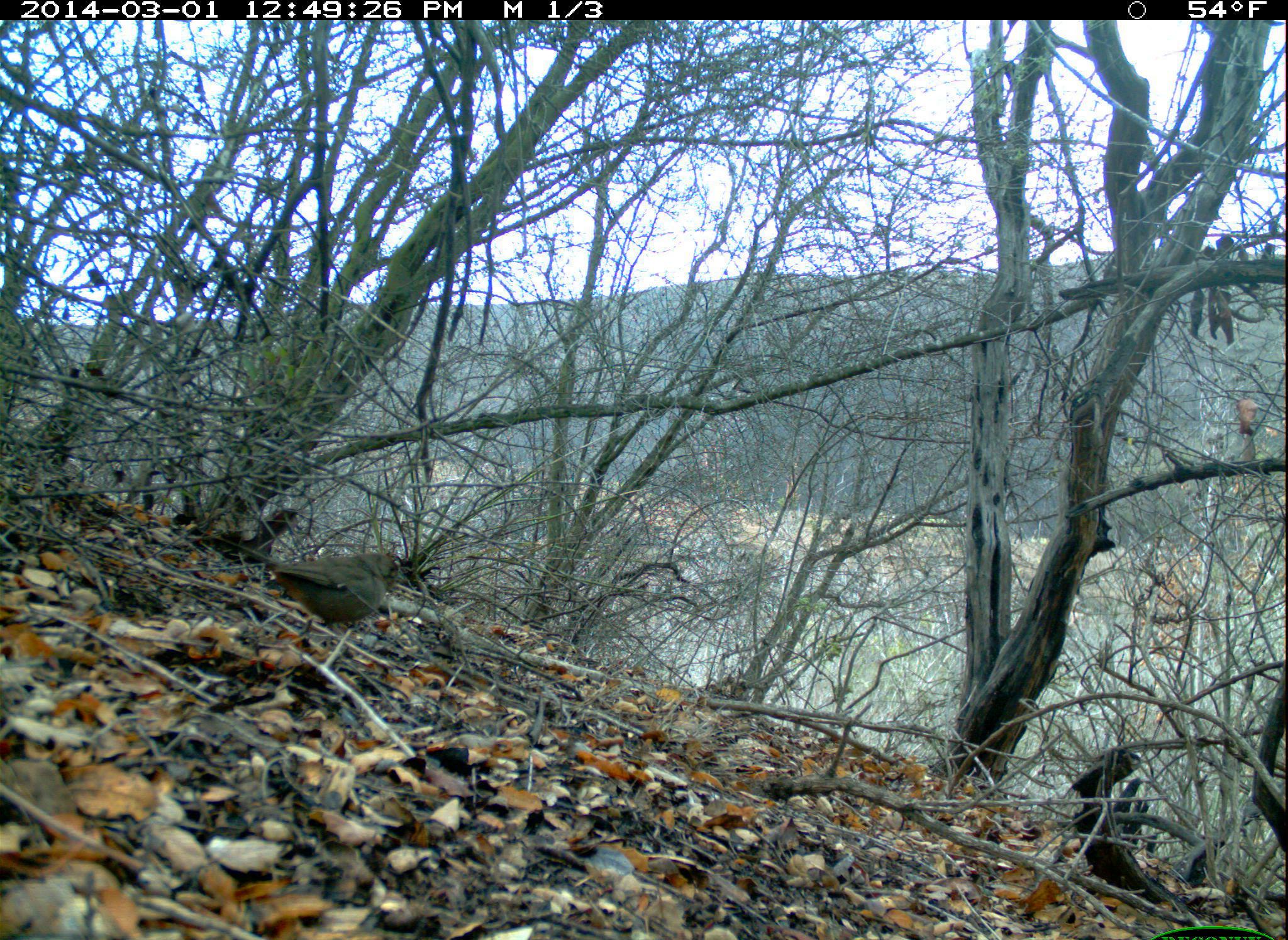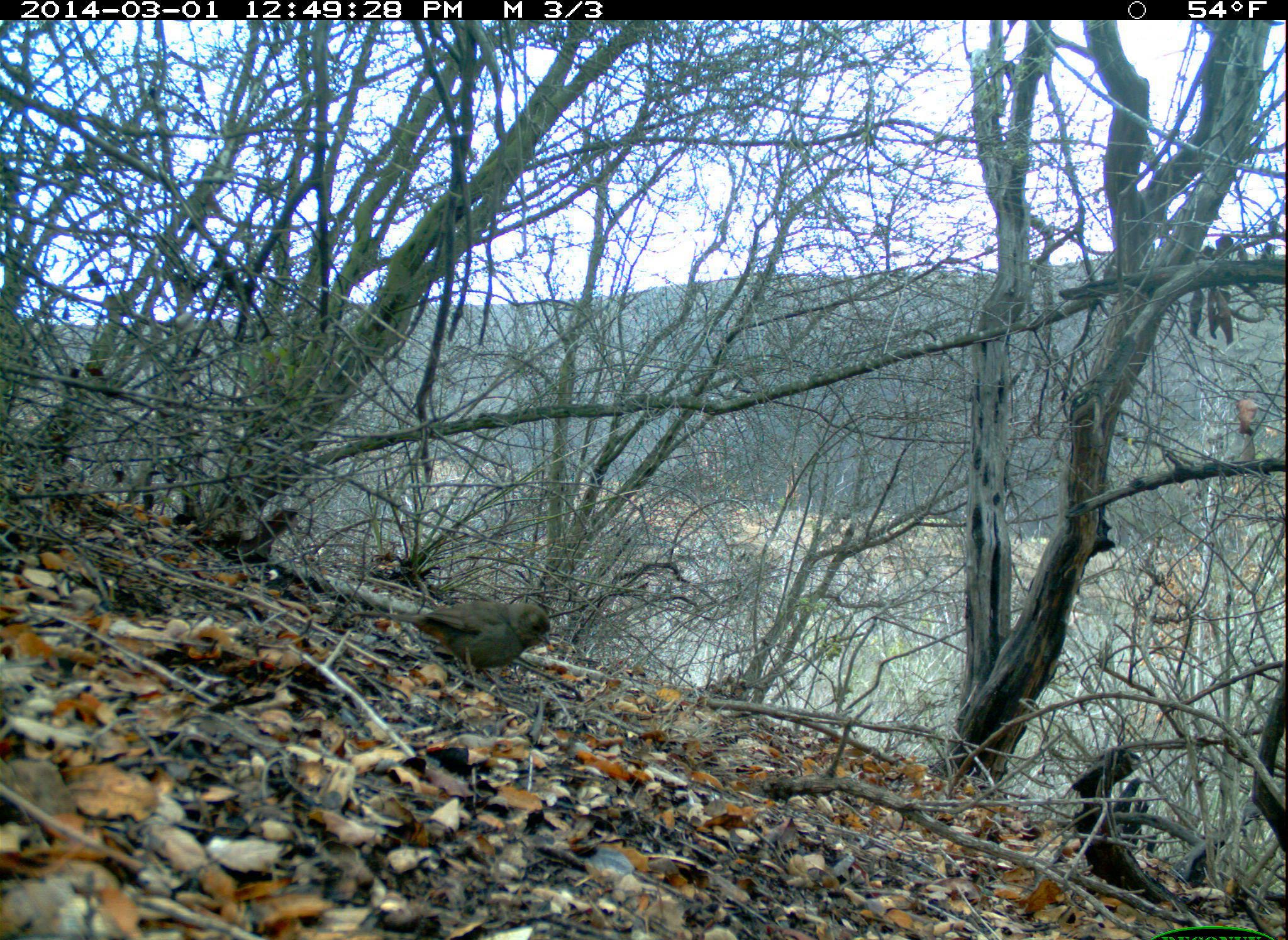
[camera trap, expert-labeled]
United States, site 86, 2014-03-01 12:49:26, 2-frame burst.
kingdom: Animalia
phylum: Chordata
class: Aves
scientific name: Aves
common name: bird